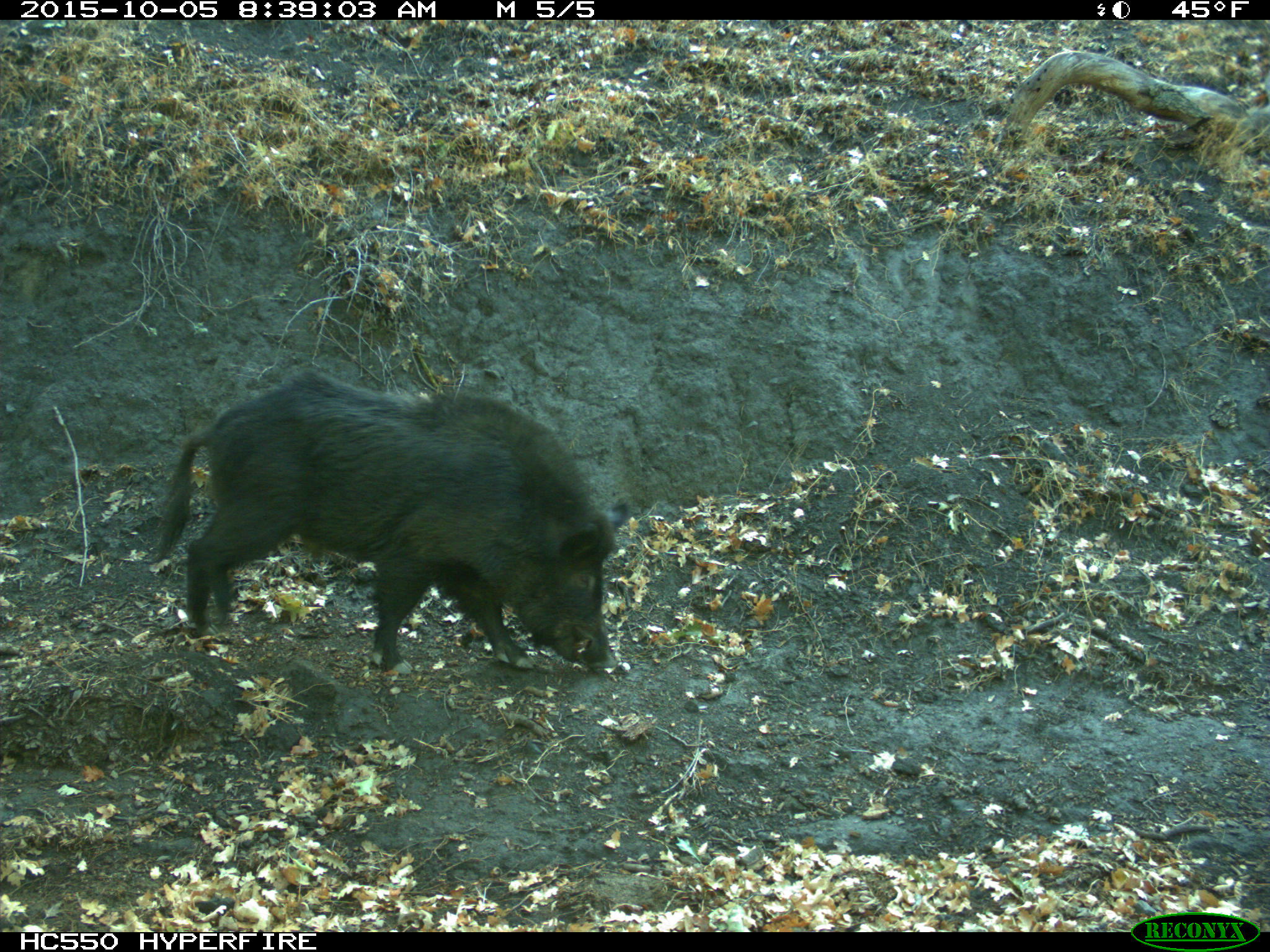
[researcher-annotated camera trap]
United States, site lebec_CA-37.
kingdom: Animalia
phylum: Chordata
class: Mammalia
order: Artiodactyla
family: Suidae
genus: Sus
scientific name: Sus scrofa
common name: wild boar